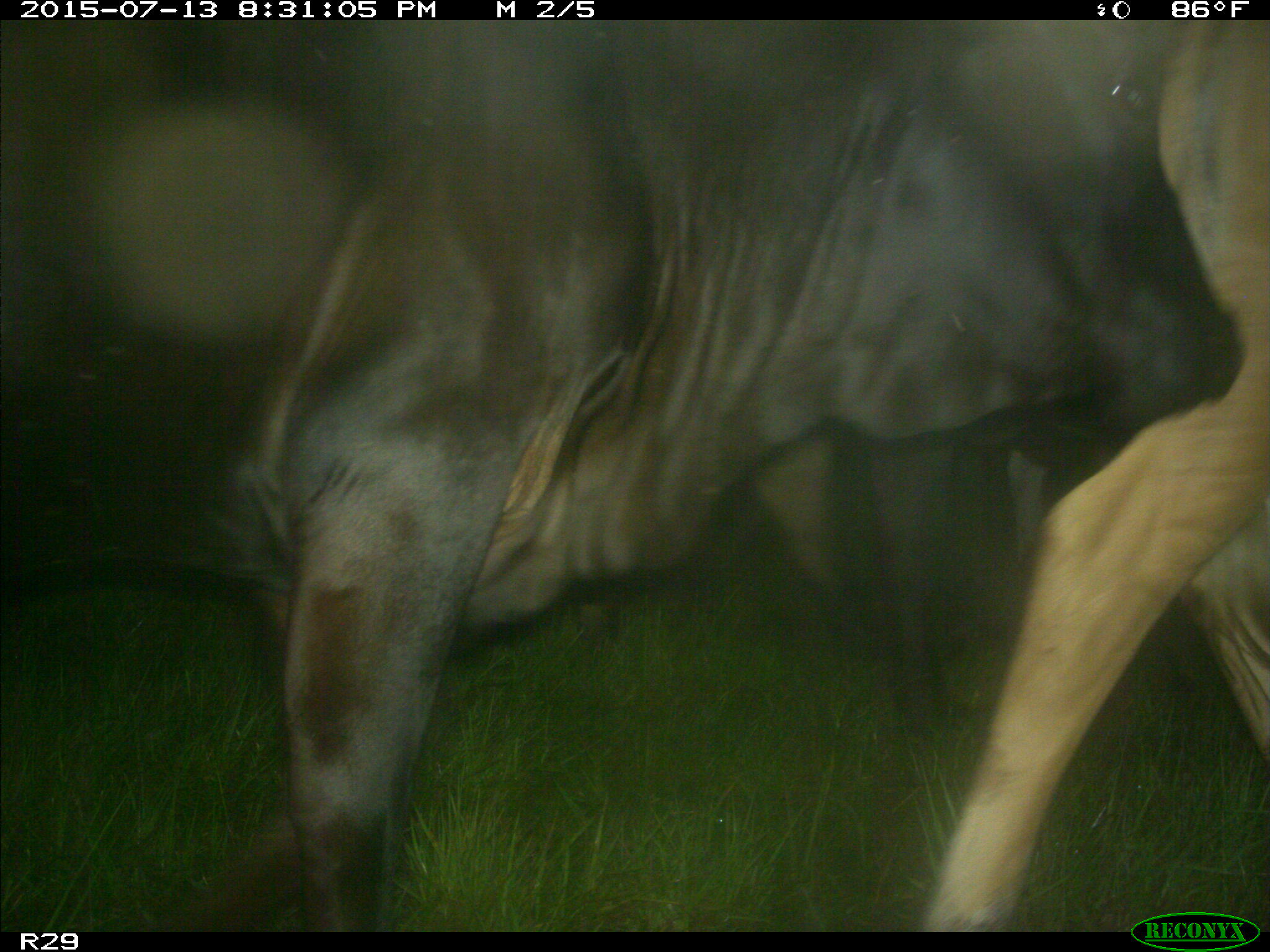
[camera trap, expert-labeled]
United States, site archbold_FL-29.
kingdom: Animalia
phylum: Chordata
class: Mammalia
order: Artiodactyla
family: Bovidae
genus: Bos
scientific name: Bos taurus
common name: domestic cow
Bos taurus (domestic cow).